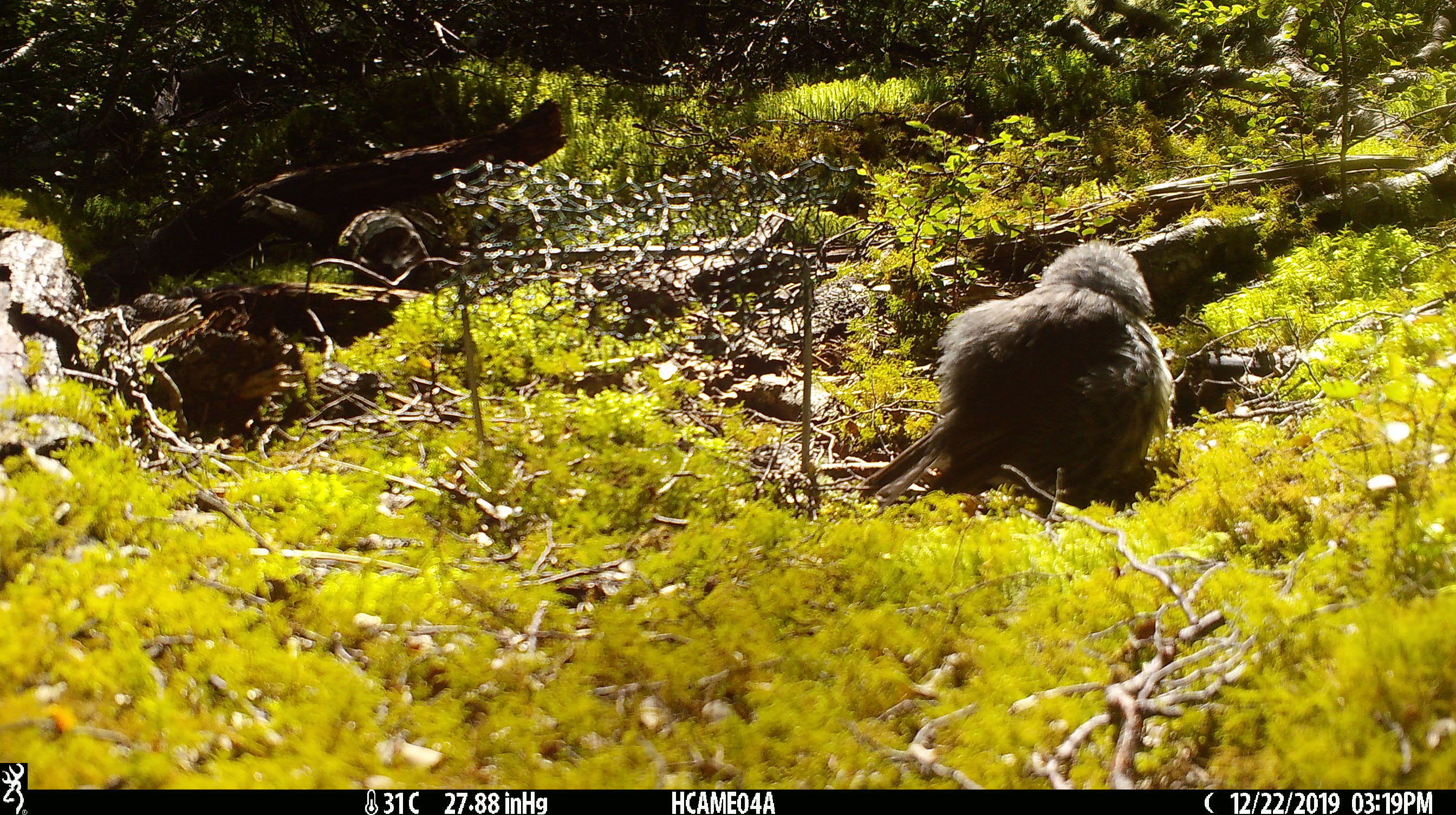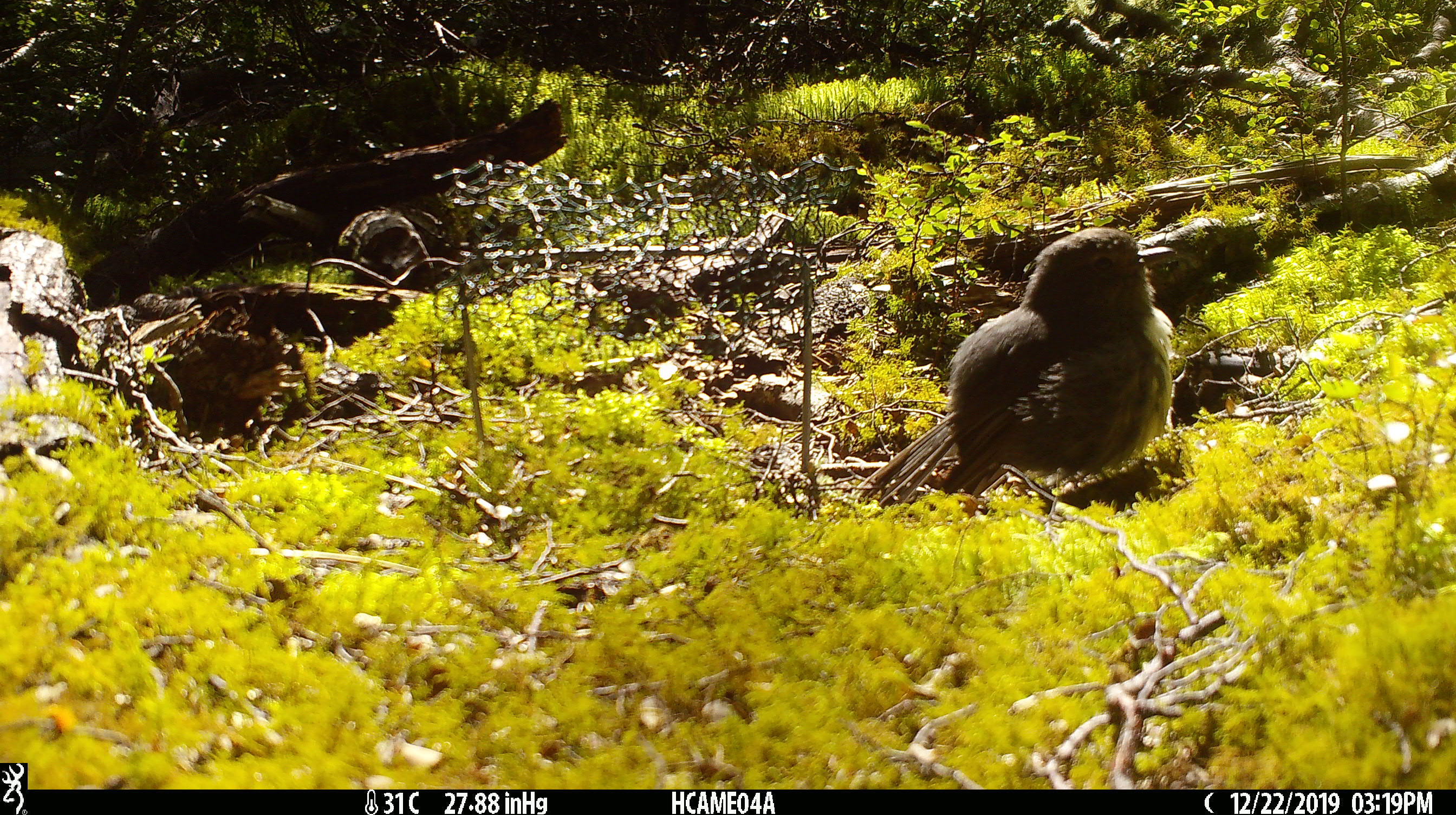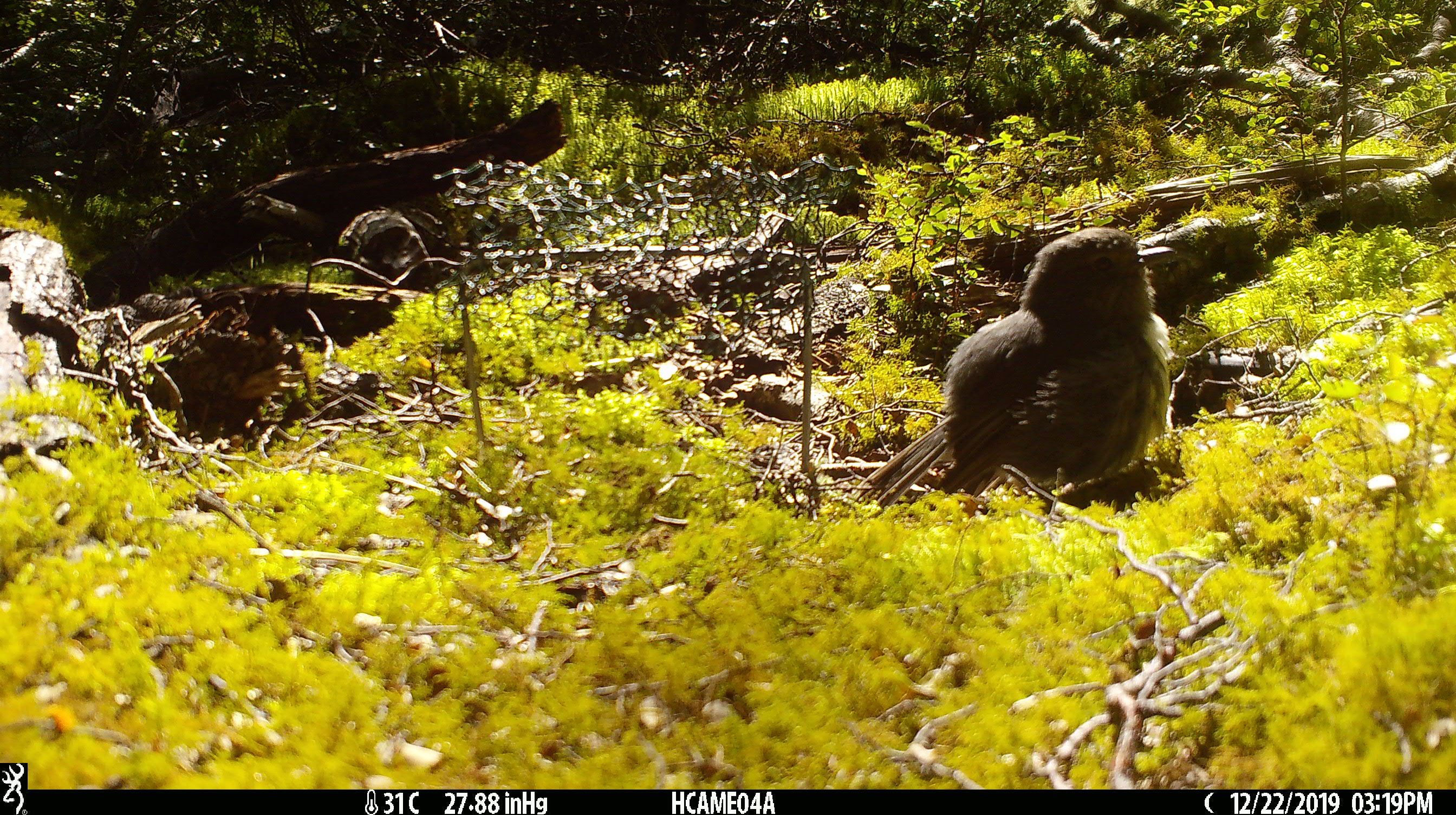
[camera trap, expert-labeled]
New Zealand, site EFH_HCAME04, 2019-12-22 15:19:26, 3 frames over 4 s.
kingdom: Animalia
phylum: Chordata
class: Aves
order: Passeriformes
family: Petroicidae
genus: Petroica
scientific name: Petroica australis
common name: new zealand robin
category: robin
Robin (new zealand robin) (Petroica australis).